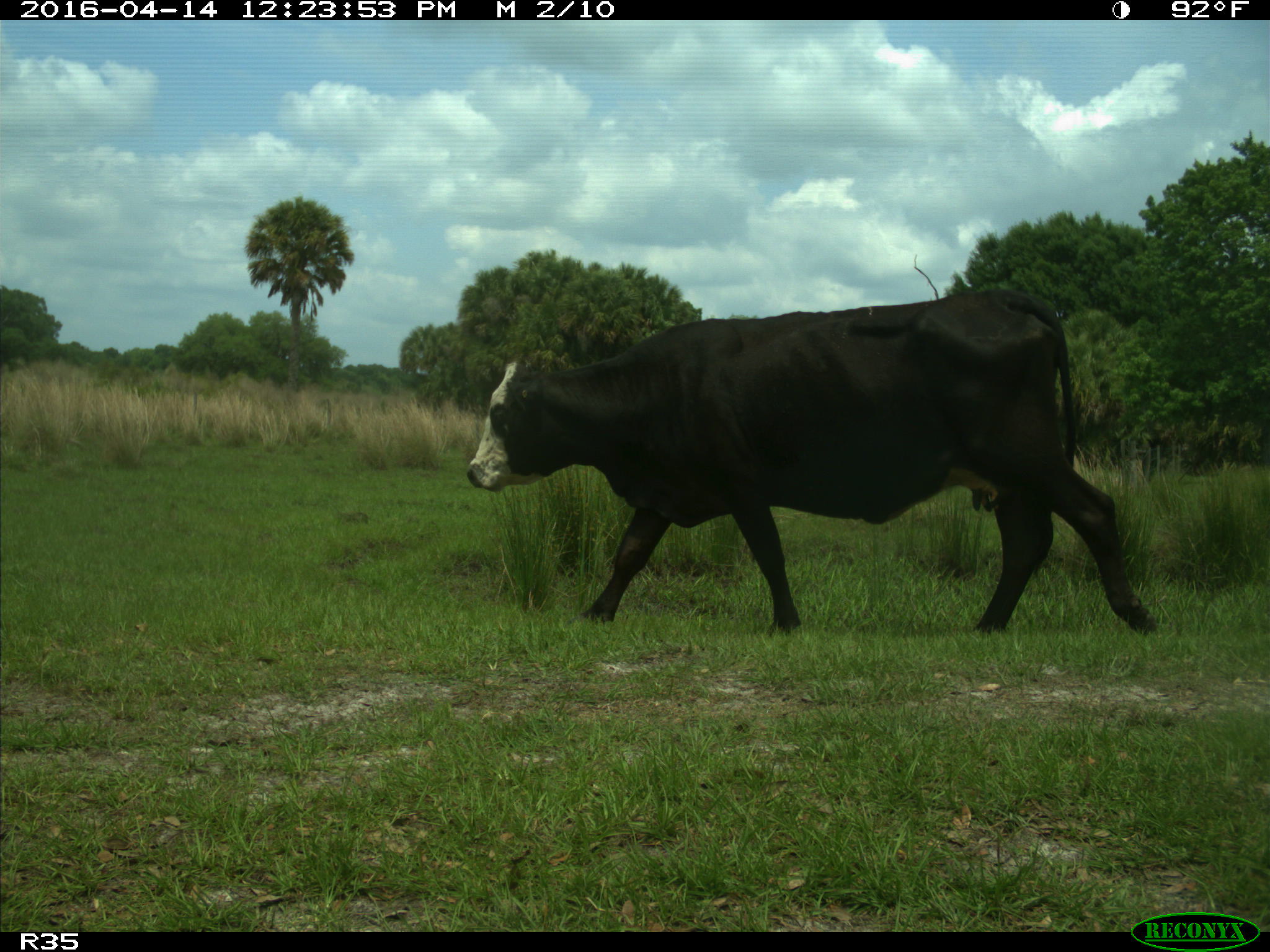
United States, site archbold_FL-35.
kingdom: Animalia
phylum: Chordata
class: Mammalia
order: Artiodactyla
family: Bovidae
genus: Bos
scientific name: Bos taurus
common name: domestic cow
Bos taurus (domestic cow).